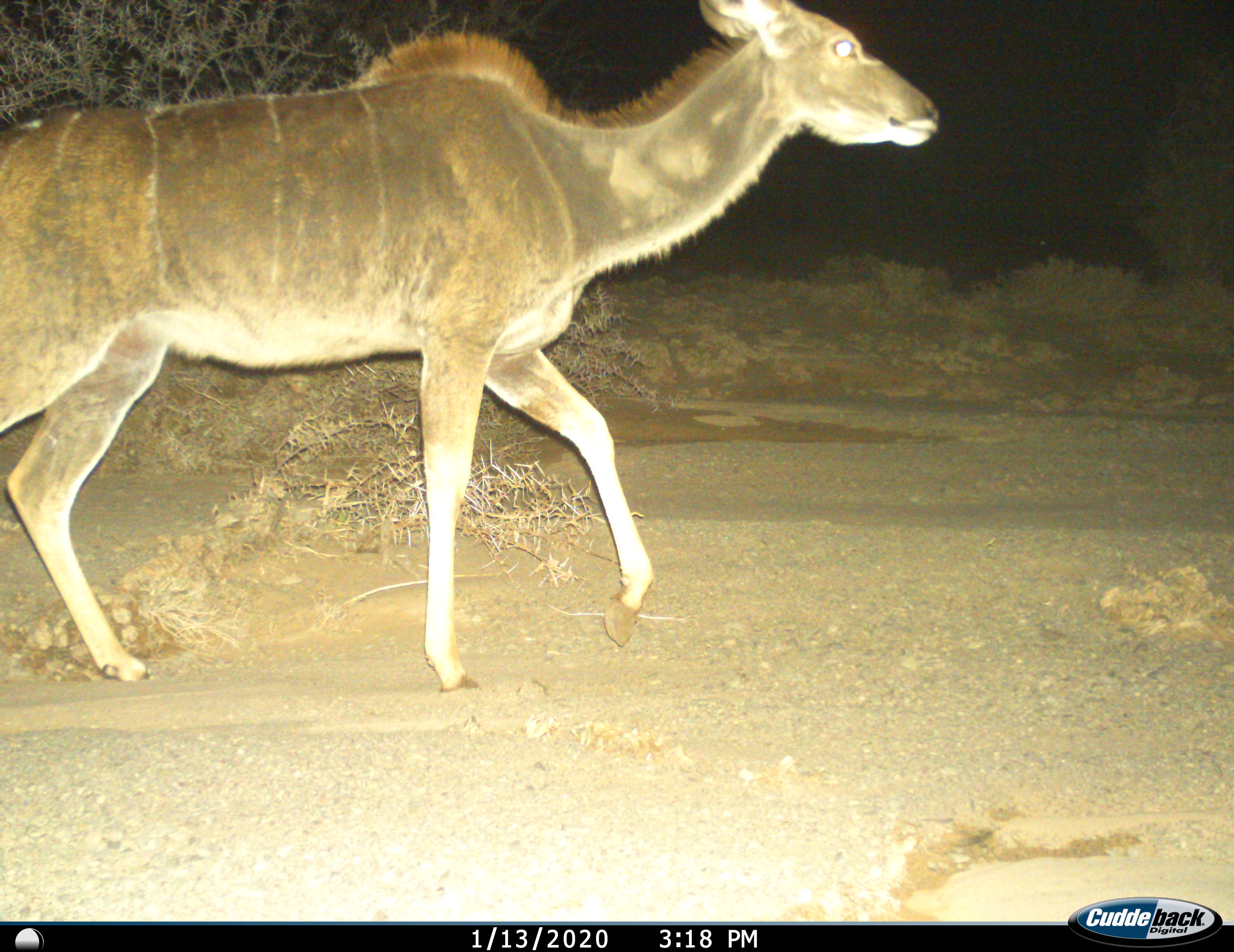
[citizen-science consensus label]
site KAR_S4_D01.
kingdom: Animalia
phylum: Chordata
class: Mammalia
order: Artiodactyla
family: Bovidae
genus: Tragelaphus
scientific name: Tragelaphus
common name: kudu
Kudu (Tragelaphus), count 1. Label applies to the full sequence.